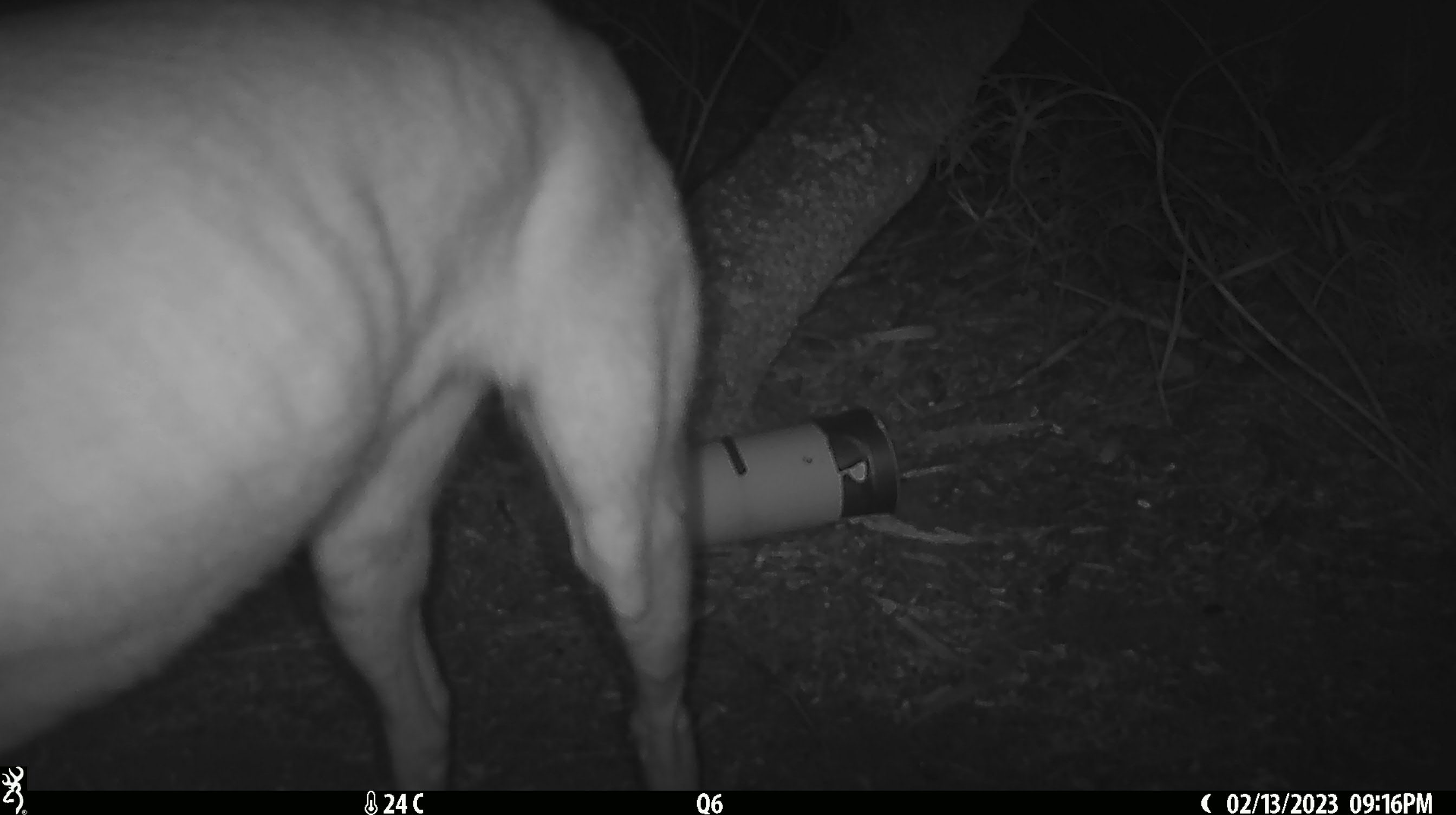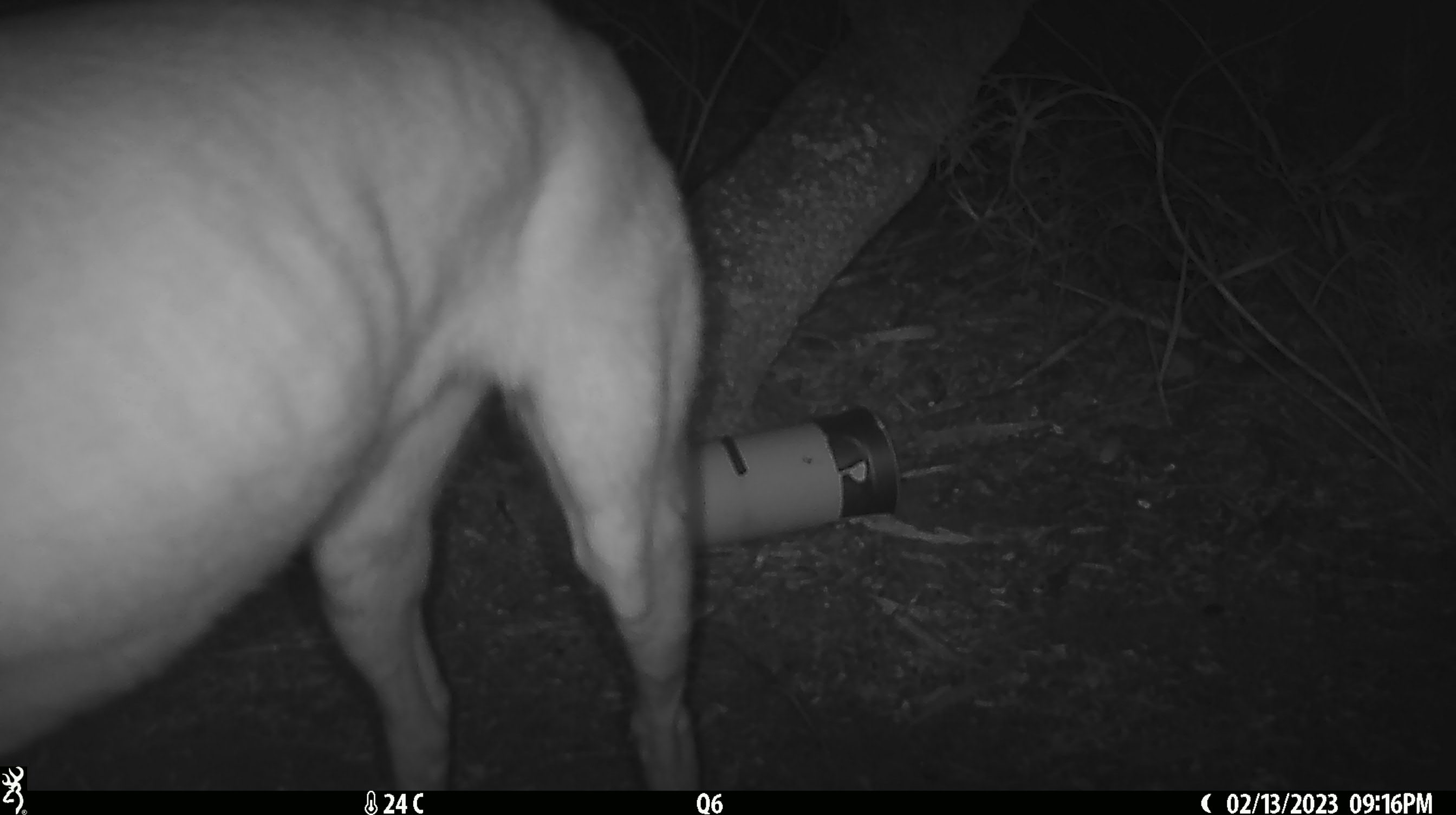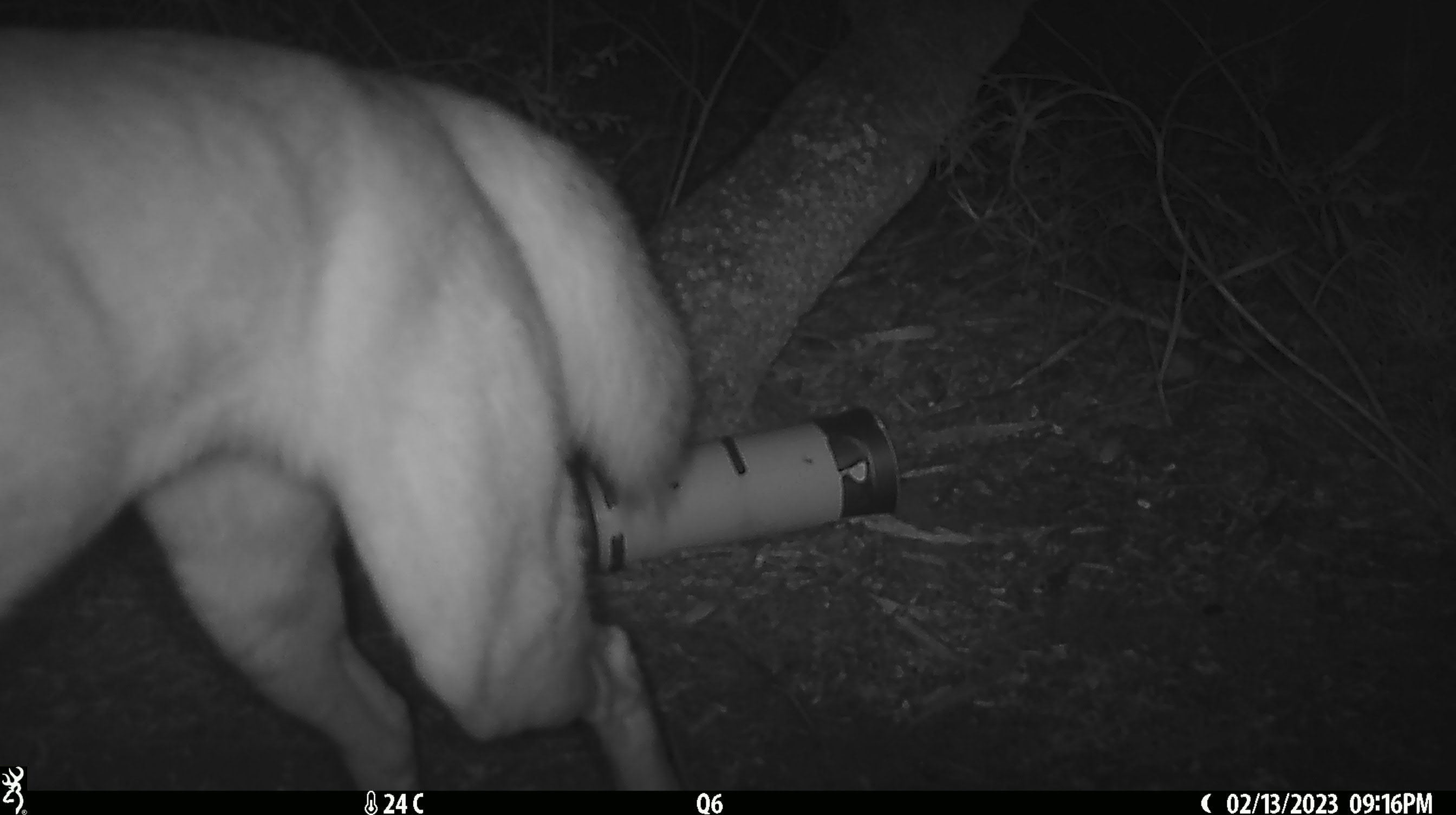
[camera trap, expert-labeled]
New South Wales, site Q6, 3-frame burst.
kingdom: Animalia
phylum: Chordata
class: Mammalia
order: Carnivora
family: Canidae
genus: Canis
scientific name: Canis familiaris dingo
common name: dingo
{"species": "dingo (Canis familiaris dingo)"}